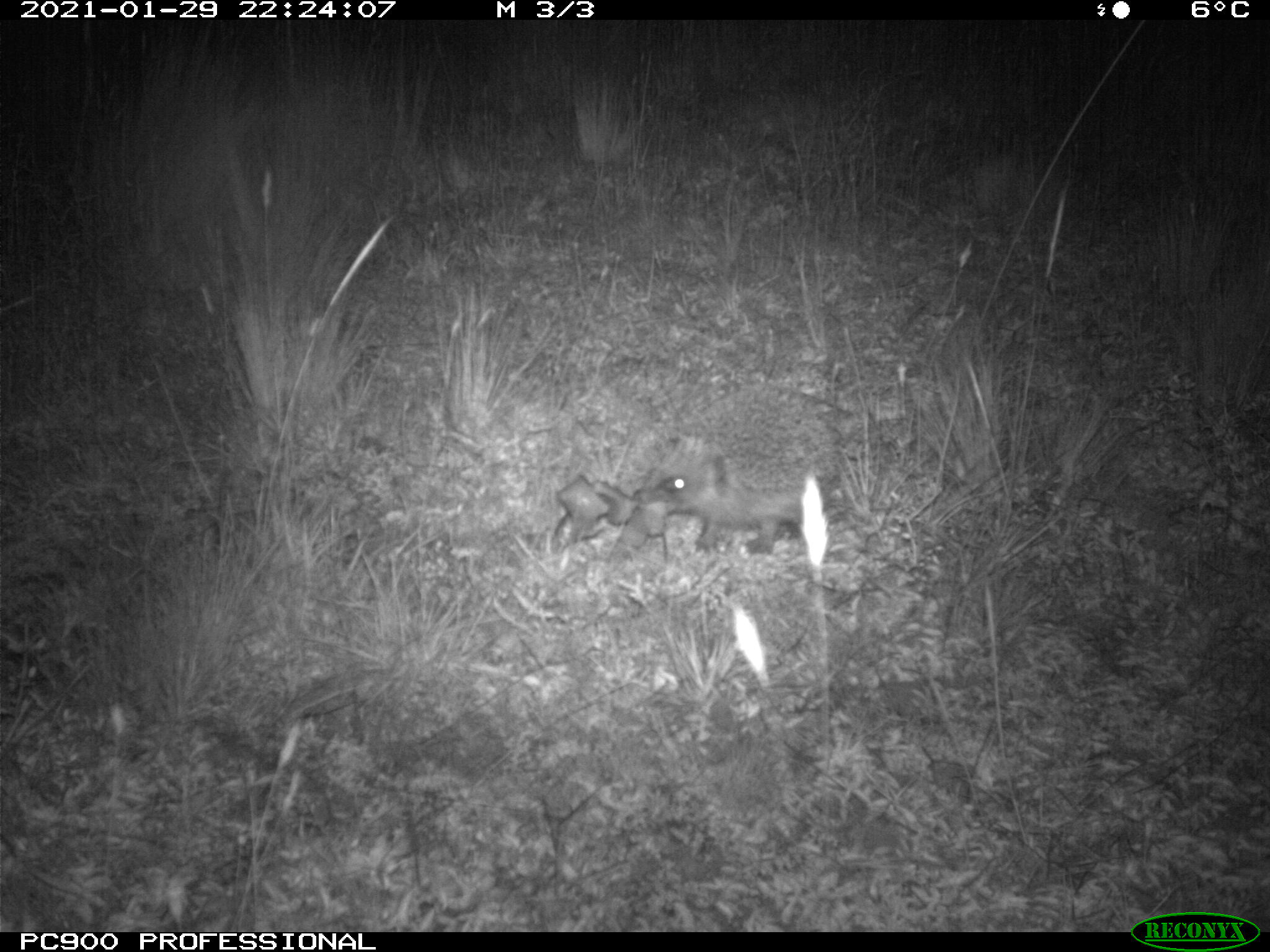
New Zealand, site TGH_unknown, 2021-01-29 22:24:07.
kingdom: Animalia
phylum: Chordata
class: Mammalia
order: Eulipotyphla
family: Erinaceidae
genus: Erinaceus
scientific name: Erinaceus europaeus europaeus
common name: european hedgehog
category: hedgehog